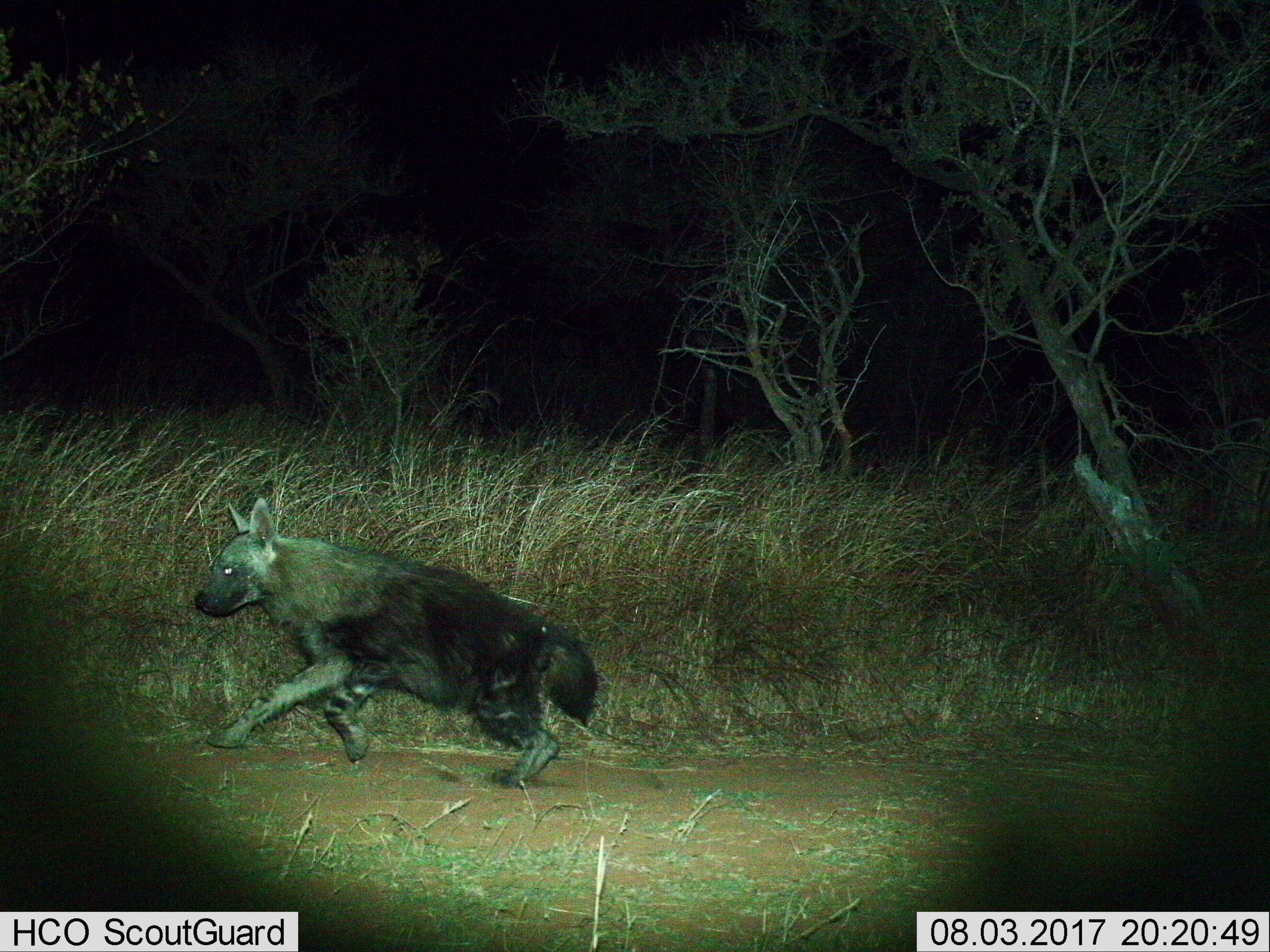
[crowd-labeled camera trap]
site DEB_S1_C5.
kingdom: Animalia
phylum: Chordata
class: Mammalia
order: Carnivora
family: Hyaenidae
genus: Parahyaena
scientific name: Parahyaena brunnea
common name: brown hyena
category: hyenabrown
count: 1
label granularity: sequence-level